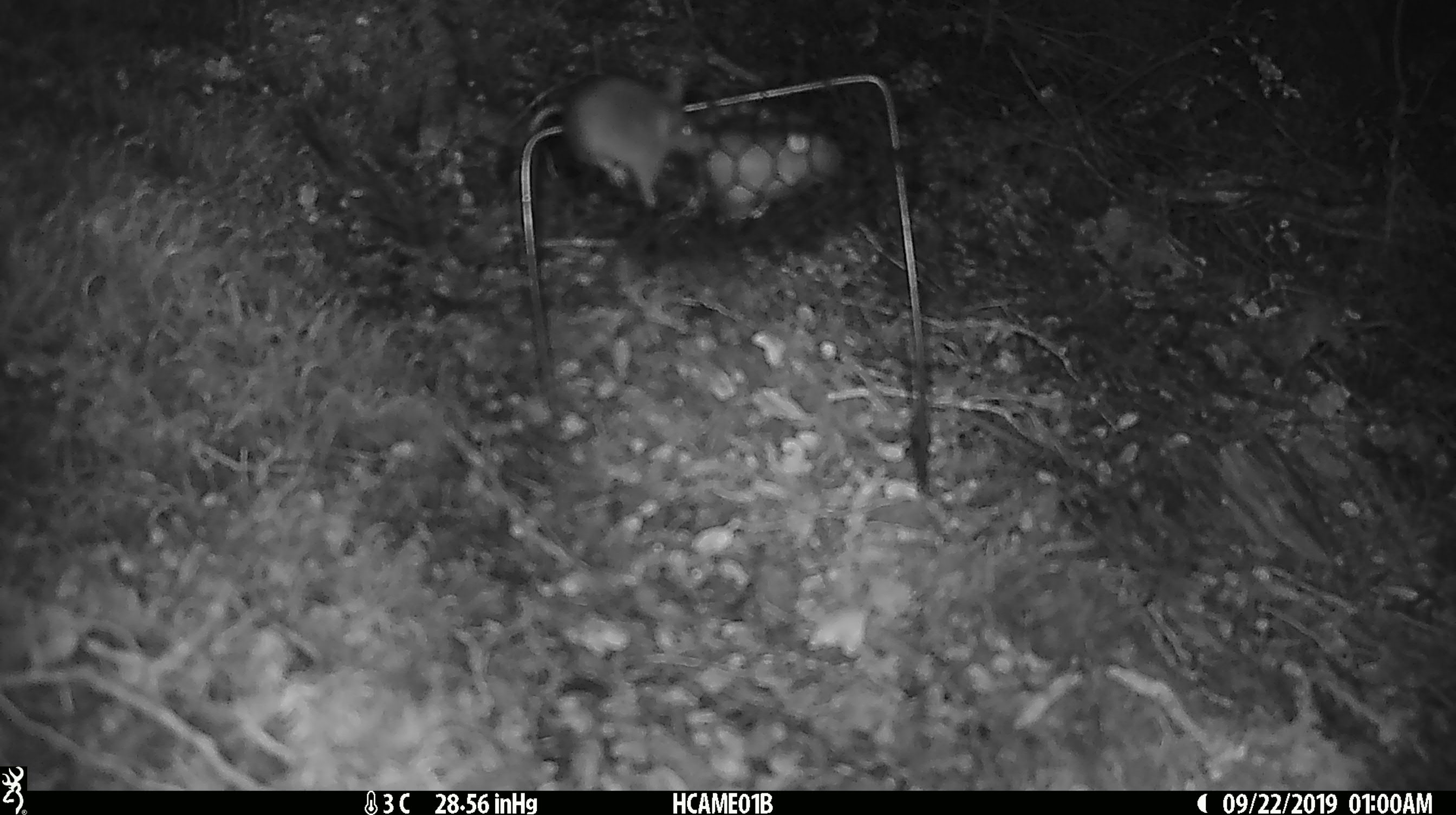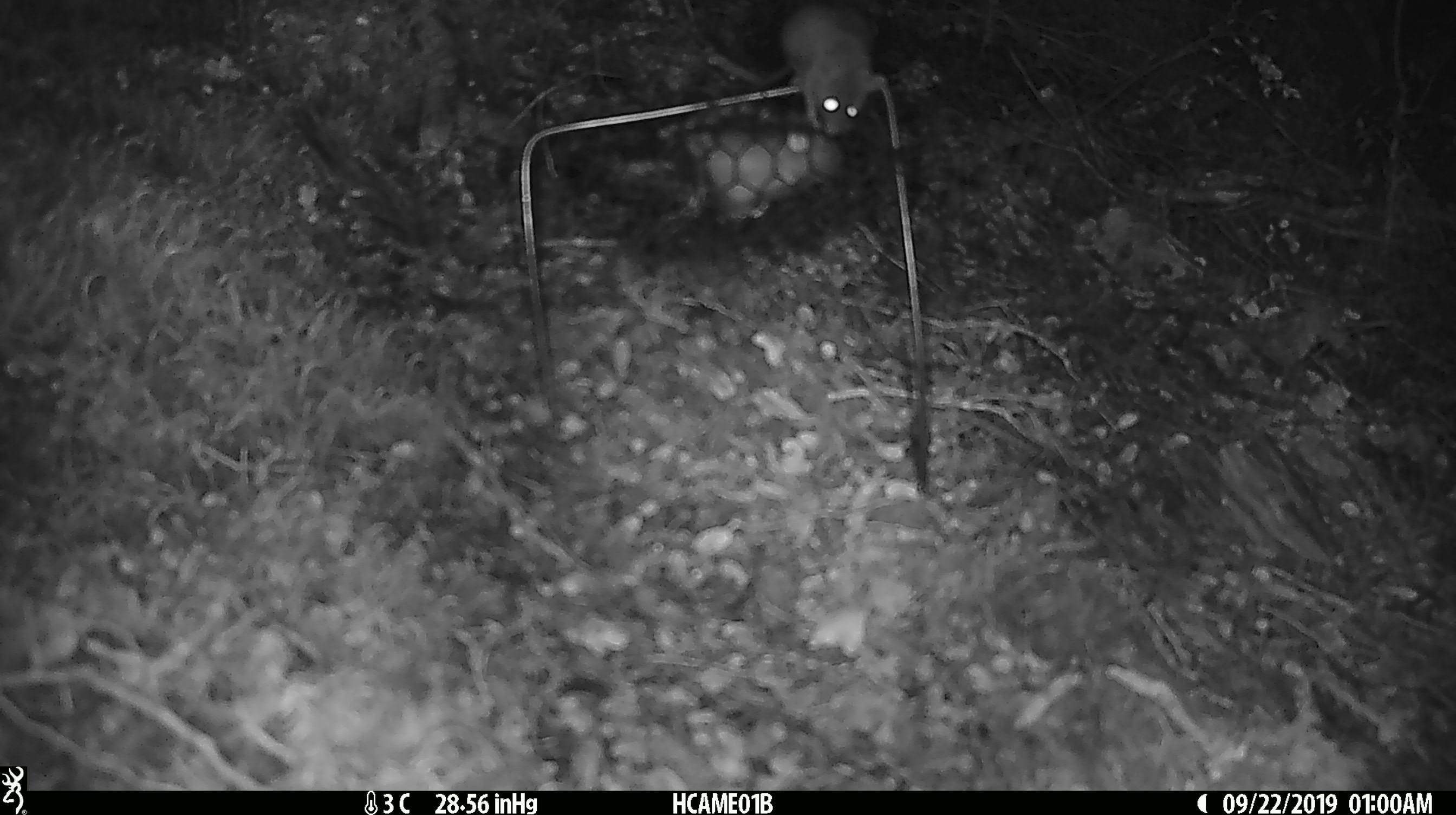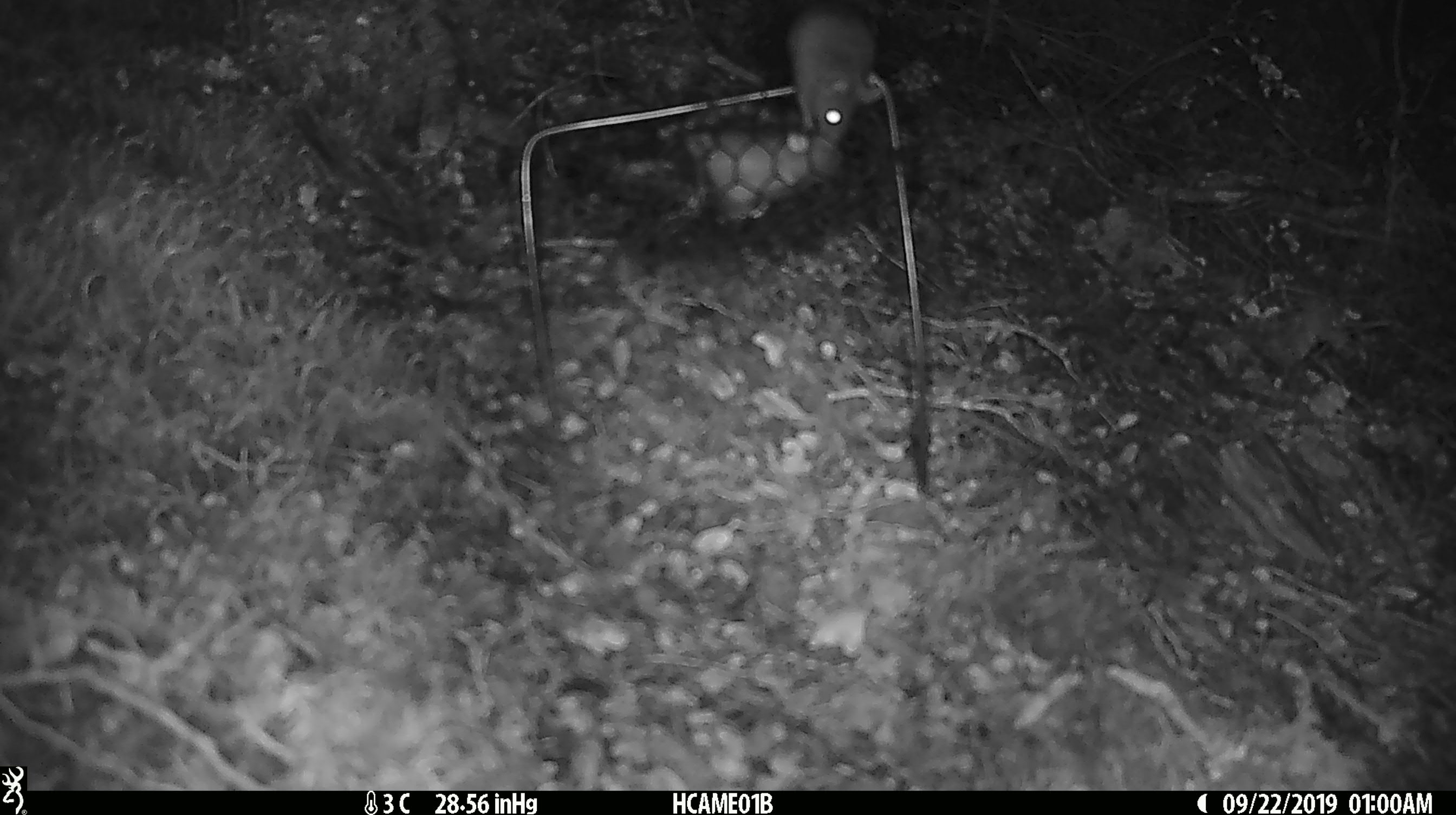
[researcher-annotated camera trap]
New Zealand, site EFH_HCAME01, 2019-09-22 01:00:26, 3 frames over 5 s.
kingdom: Animalia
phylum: Chordata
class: Mammalia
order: Rodentia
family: Muridae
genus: Mus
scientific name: Mus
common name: mouse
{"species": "mouse (Mus)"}